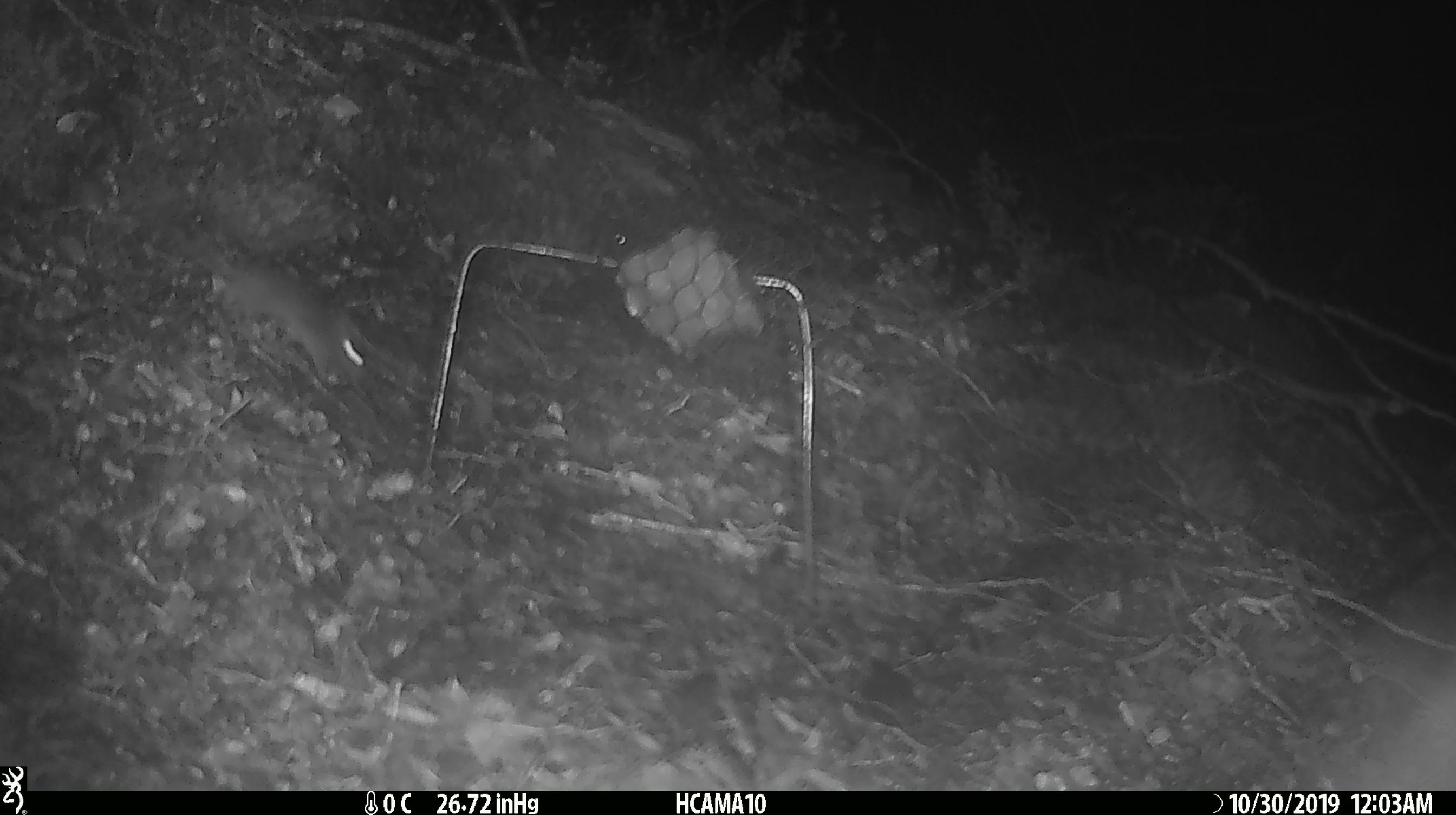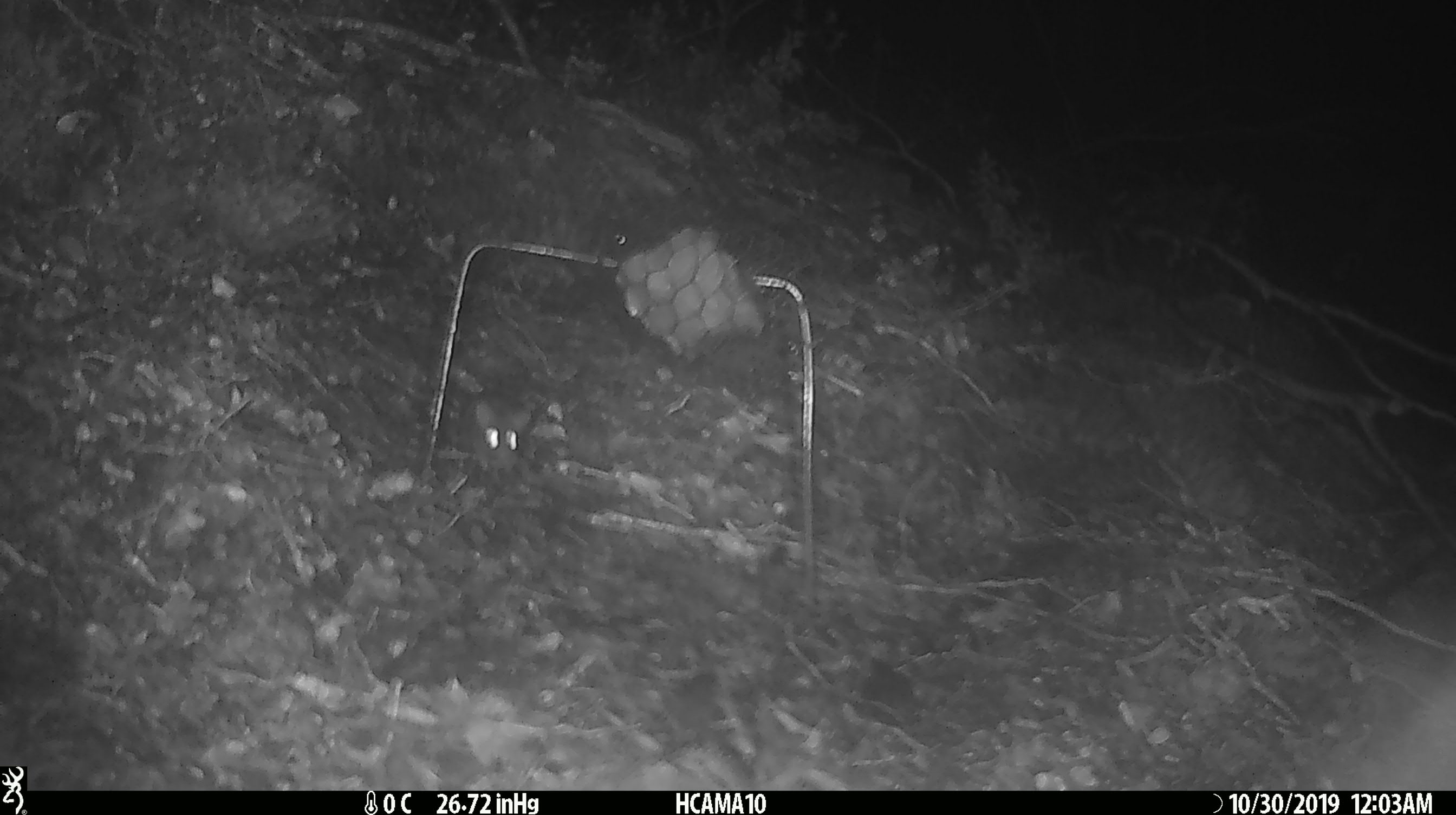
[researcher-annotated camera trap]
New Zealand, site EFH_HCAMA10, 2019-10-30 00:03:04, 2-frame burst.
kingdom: Animalia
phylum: Chordata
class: Mammalia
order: Rodentia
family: Muridae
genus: Mus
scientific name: Mus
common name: mouse